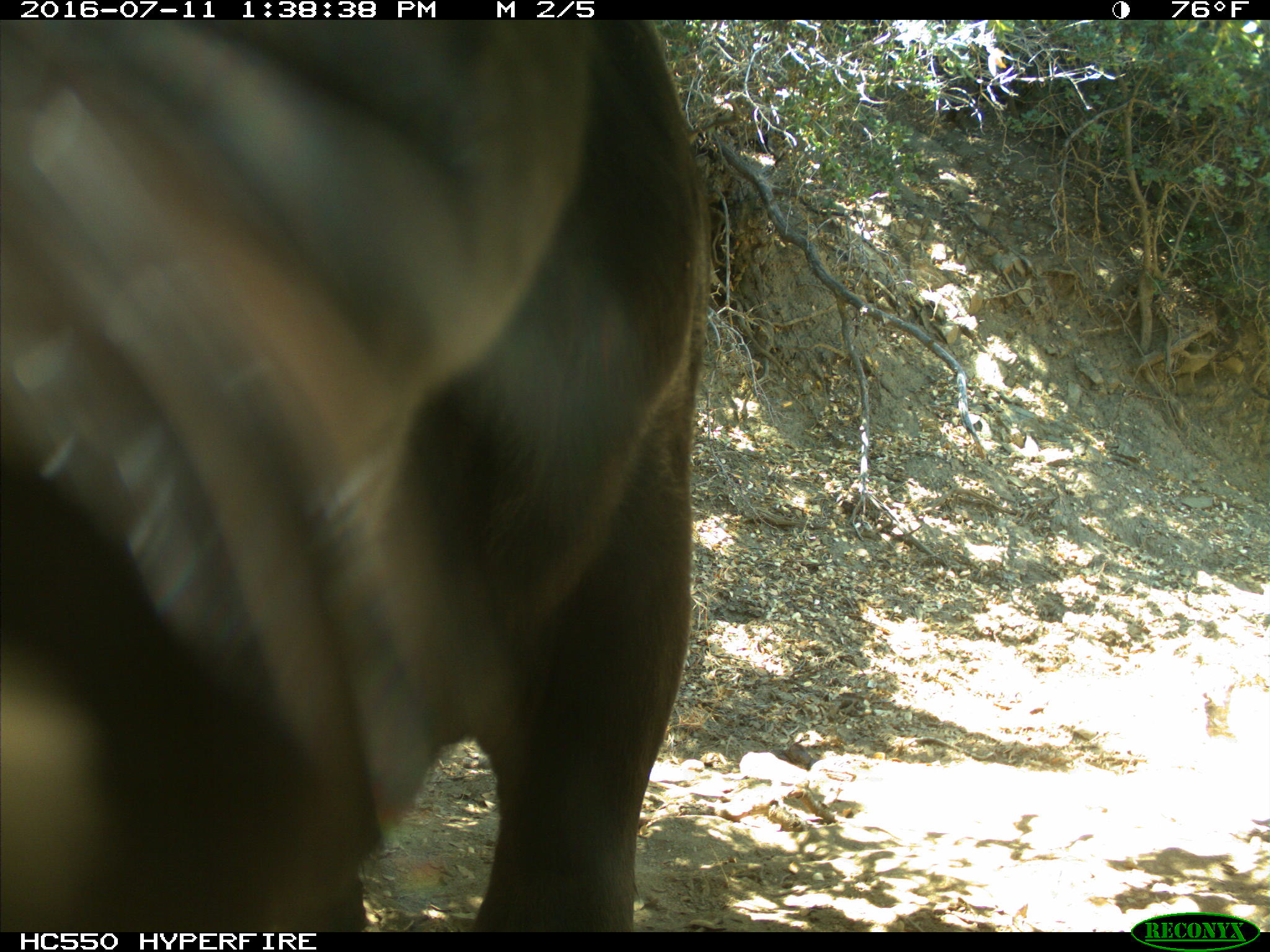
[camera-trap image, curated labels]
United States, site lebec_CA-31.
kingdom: Animalia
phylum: Chordata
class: Mammalia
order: Artiodactyla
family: Bovidae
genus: Bos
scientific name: Bos taurus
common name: domestic cow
Bos taurus (domestic cow).